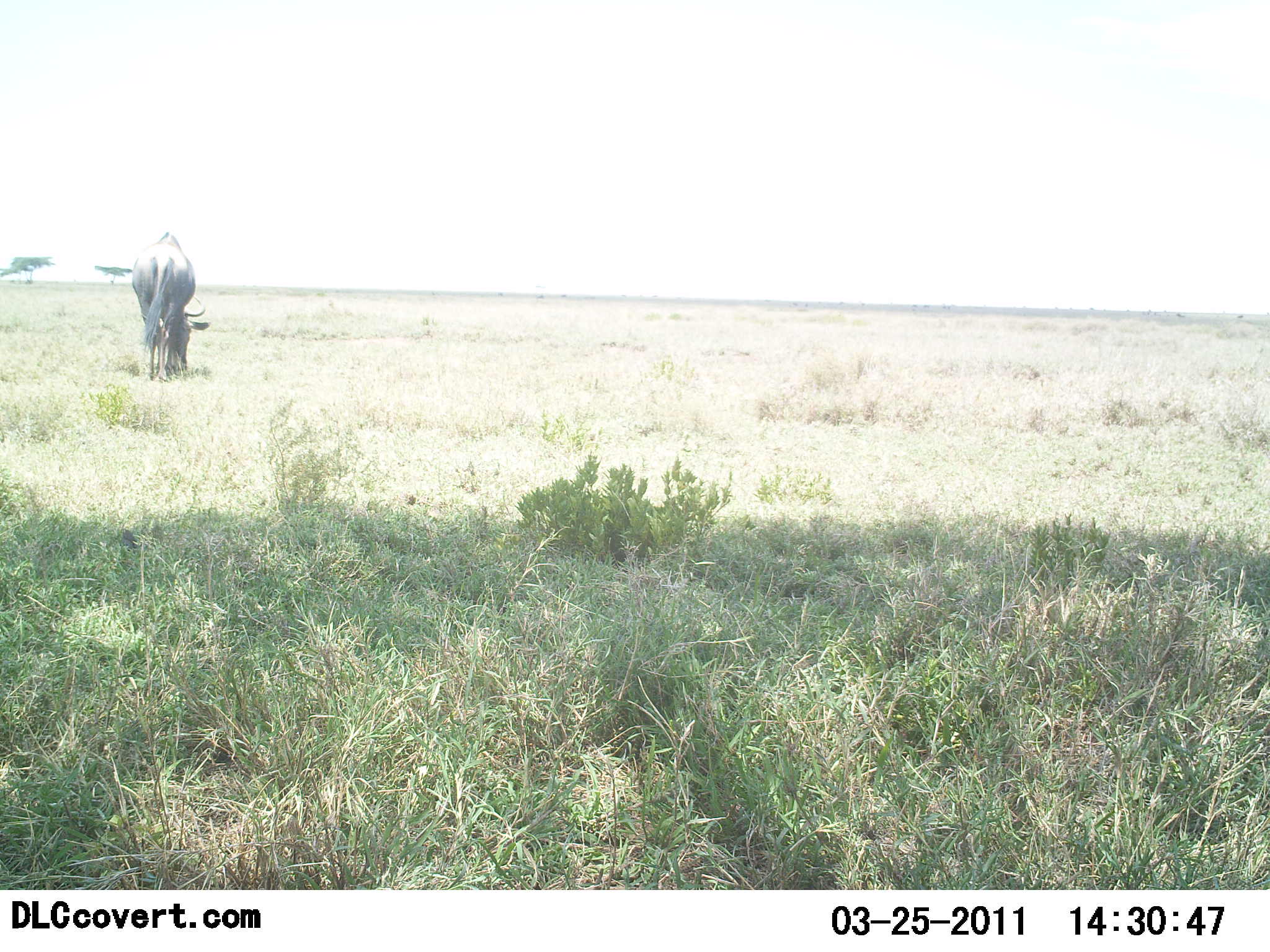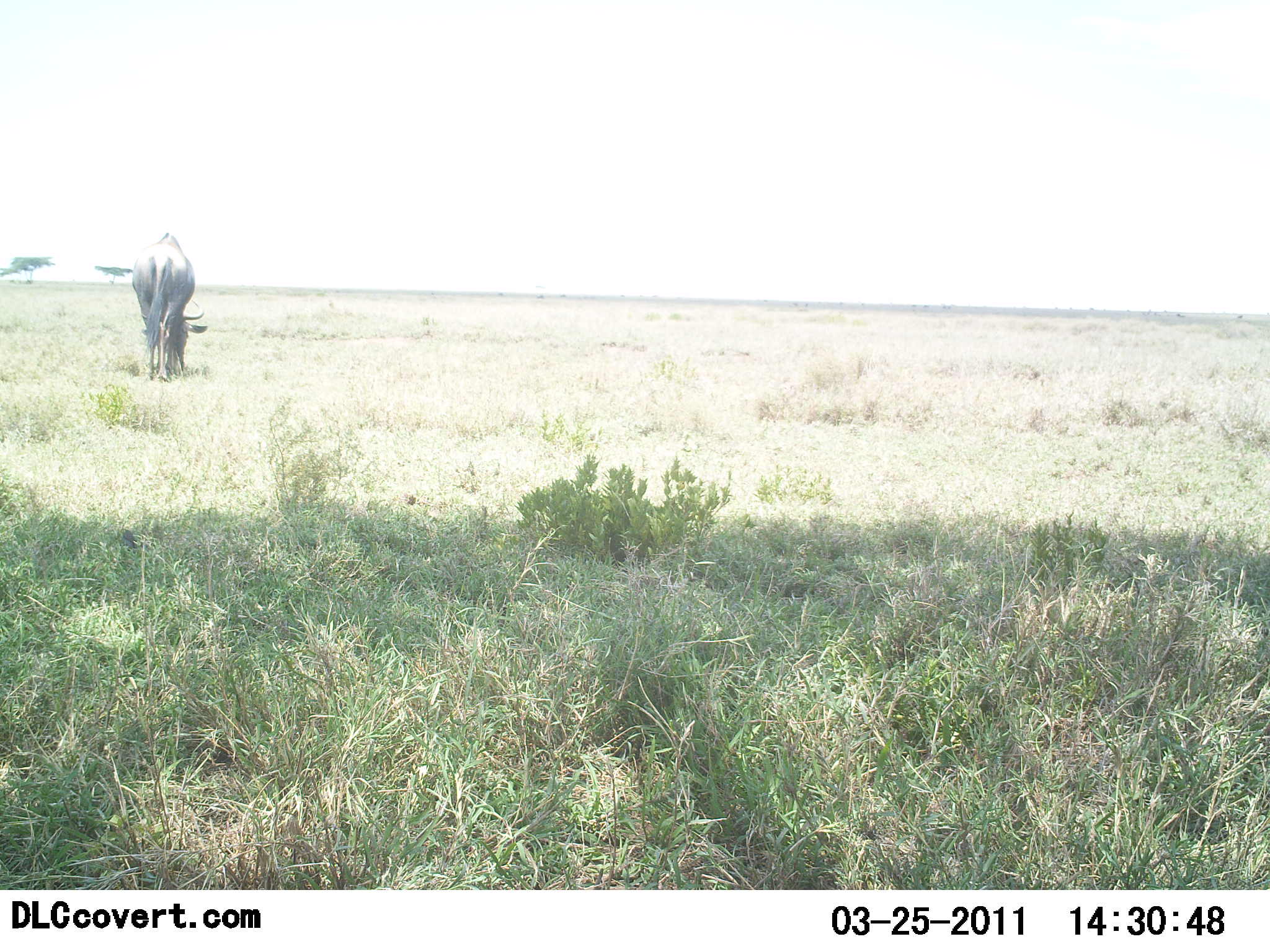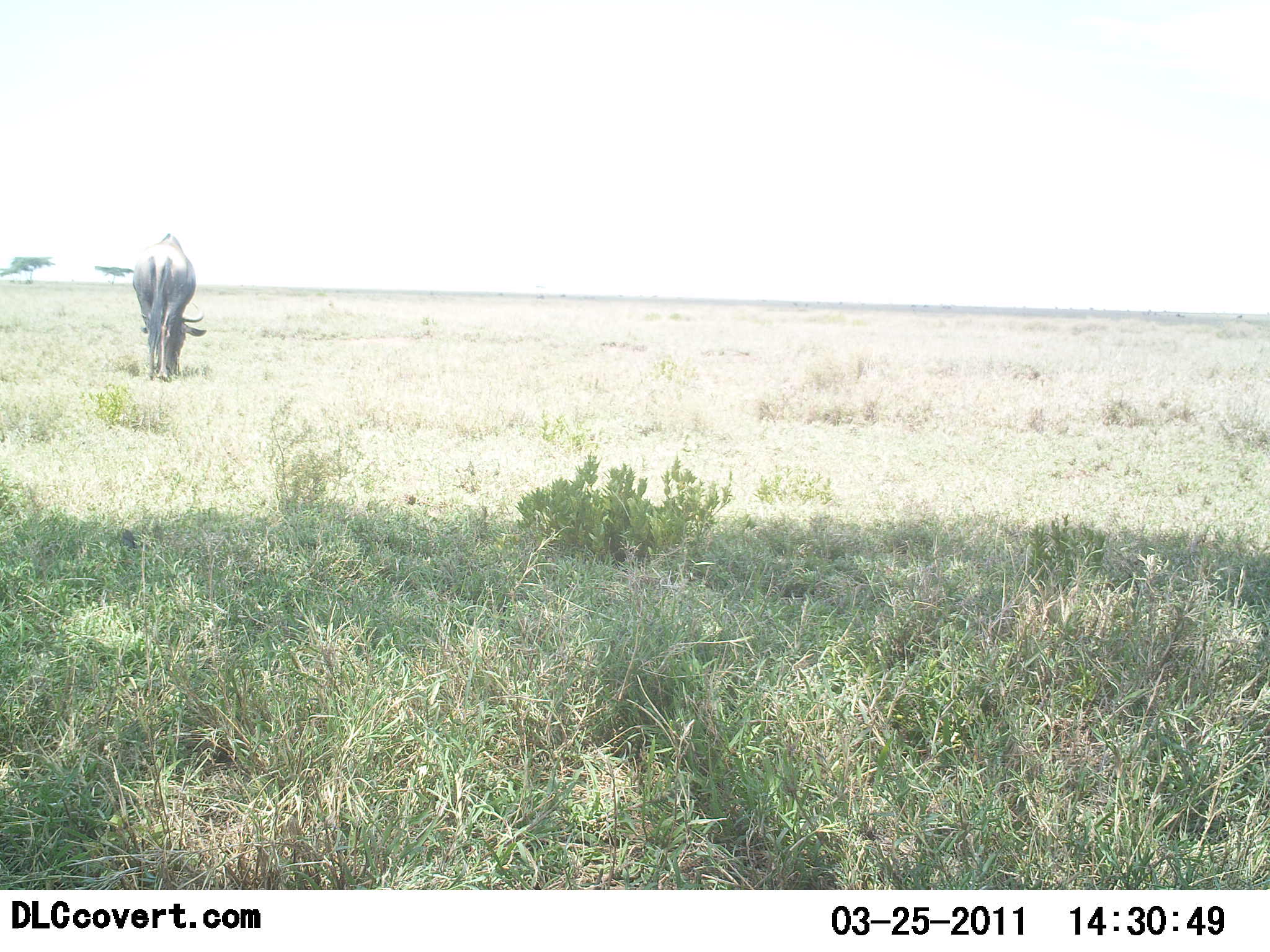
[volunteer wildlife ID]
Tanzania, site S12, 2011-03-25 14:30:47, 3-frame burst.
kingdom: Animalia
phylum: Chordata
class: Mammalia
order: Artiodactyla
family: Bovidae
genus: Connochaetes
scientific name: Connochaetes taurinus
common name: blue wildebeest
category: wildebeest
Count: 1.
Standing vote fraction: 25%.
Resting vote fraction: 0%.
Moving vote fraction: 0%.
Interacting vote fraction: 0%.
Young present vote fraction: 0%.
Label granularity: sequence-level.